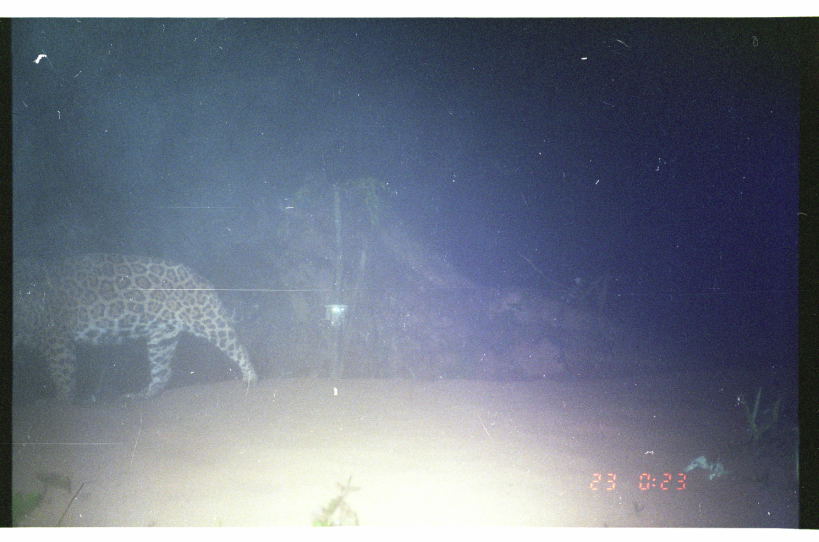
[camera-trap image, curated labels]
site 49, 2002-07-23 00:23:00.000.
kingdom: Animalia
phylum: Chordata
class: Mammalia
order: Carnivora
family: Felidae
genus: Panthera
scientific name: Panthera onca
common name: jaguar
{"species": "Panthera onca (jaguar)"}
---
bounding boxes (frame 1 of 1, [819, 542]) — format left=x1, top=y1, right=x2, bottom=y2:
panthera onca: left=13, top=246, right=260, bottom=410